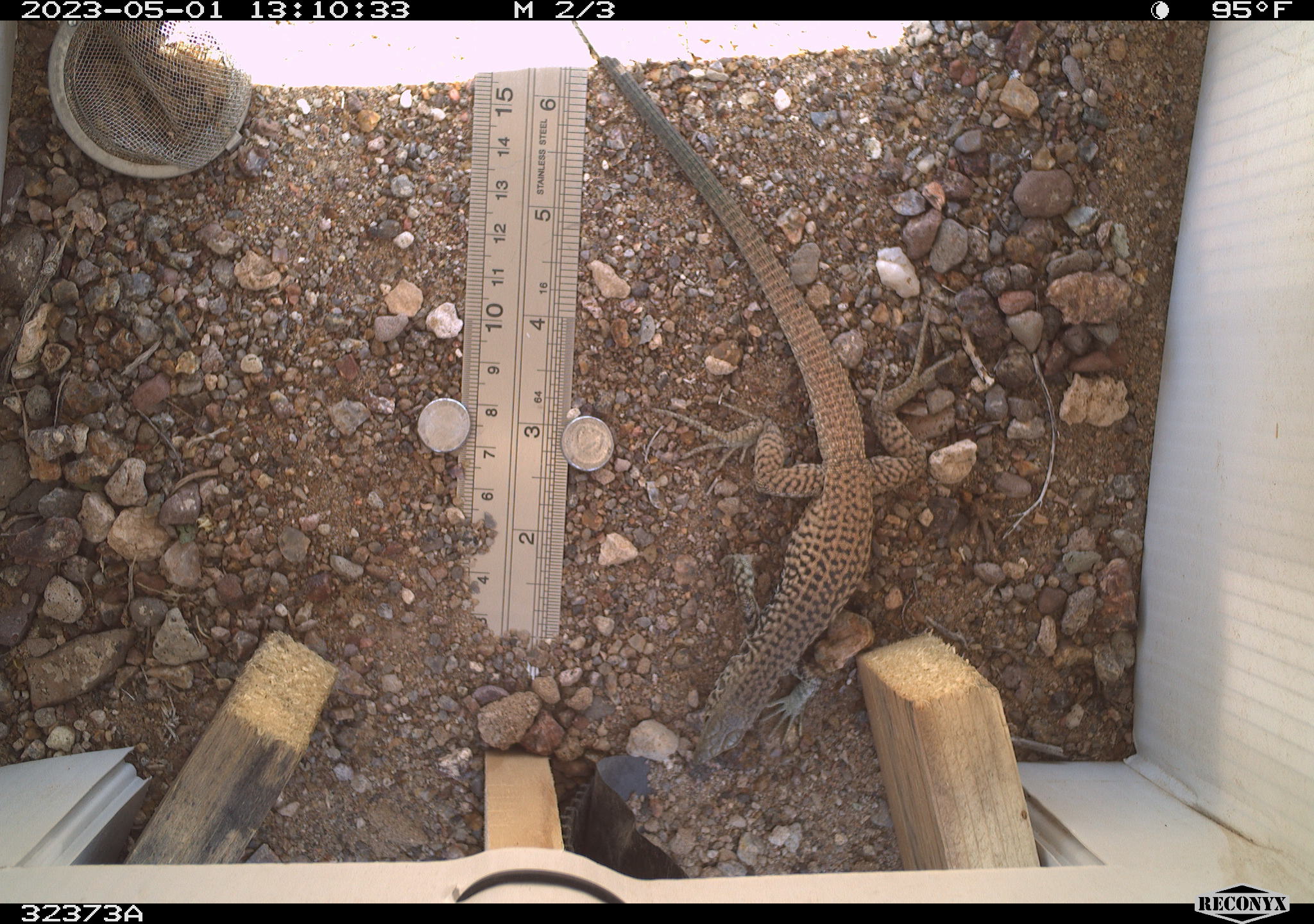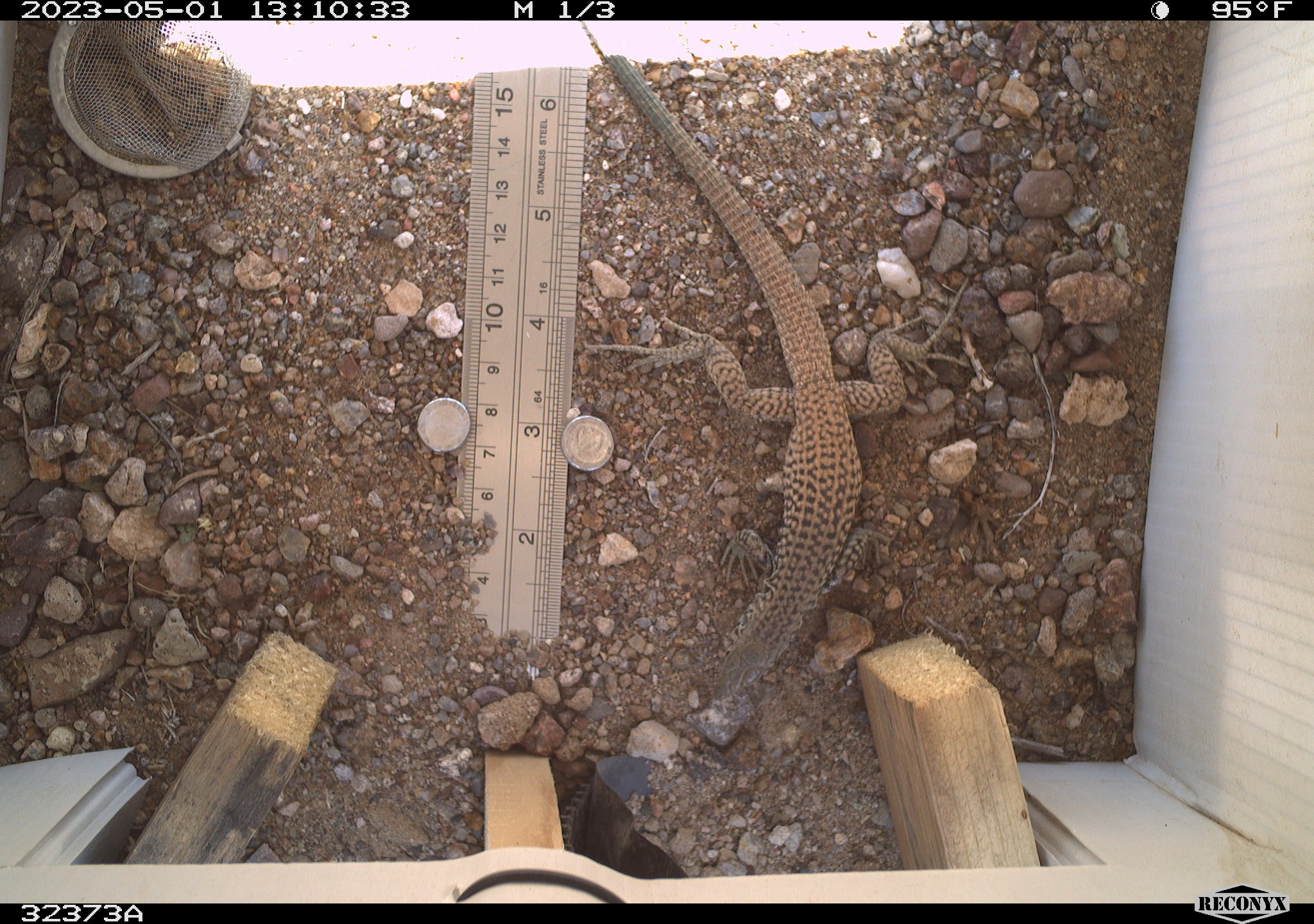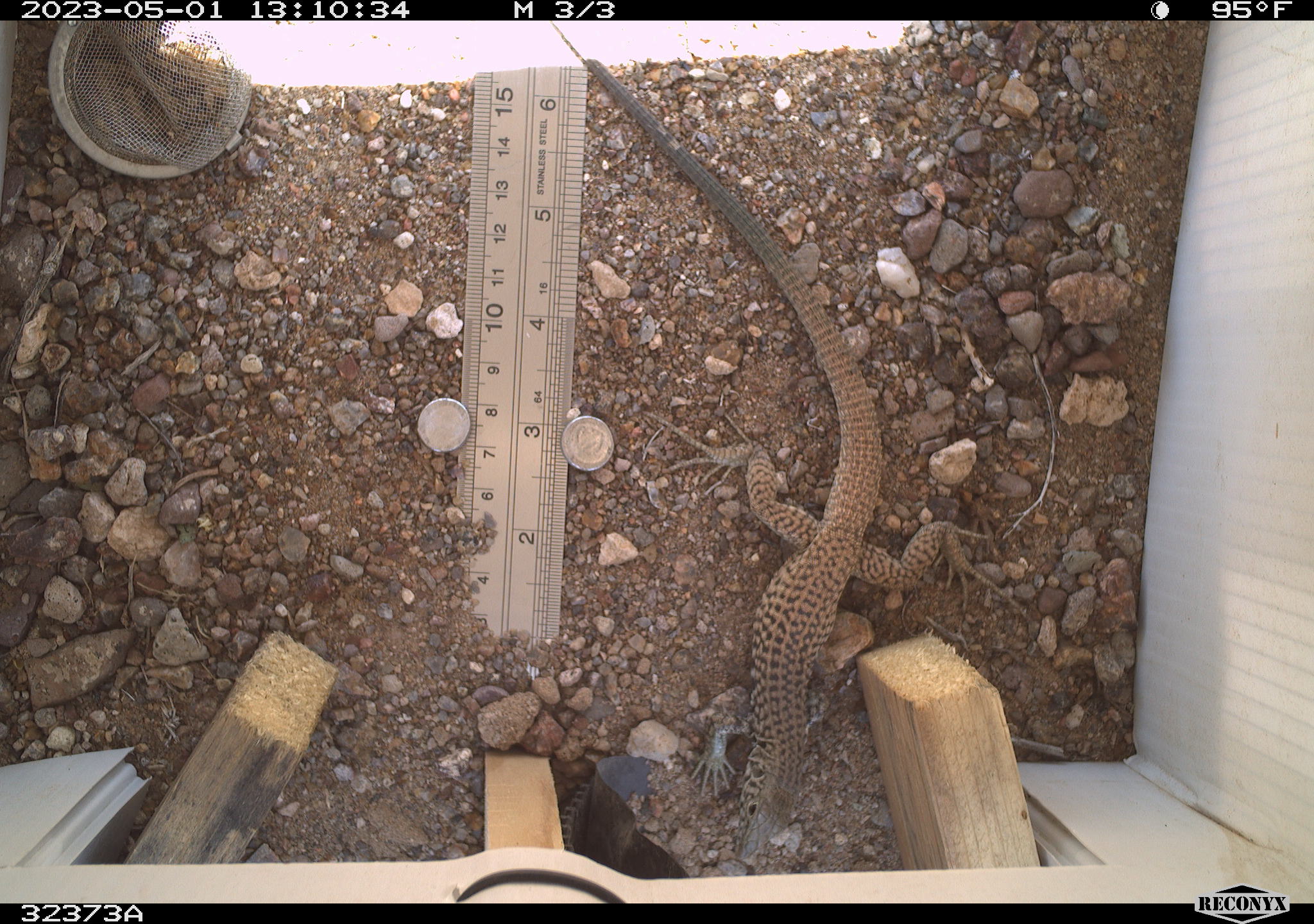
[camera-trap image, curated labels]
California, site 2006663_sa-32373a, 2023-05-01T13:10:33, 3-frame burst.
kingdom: Animalia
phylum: Chordata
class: Reptilia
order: Squamata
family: Teiidae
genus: Aspidoscelis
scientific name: Aspidoscelis tigris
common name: western whiptail